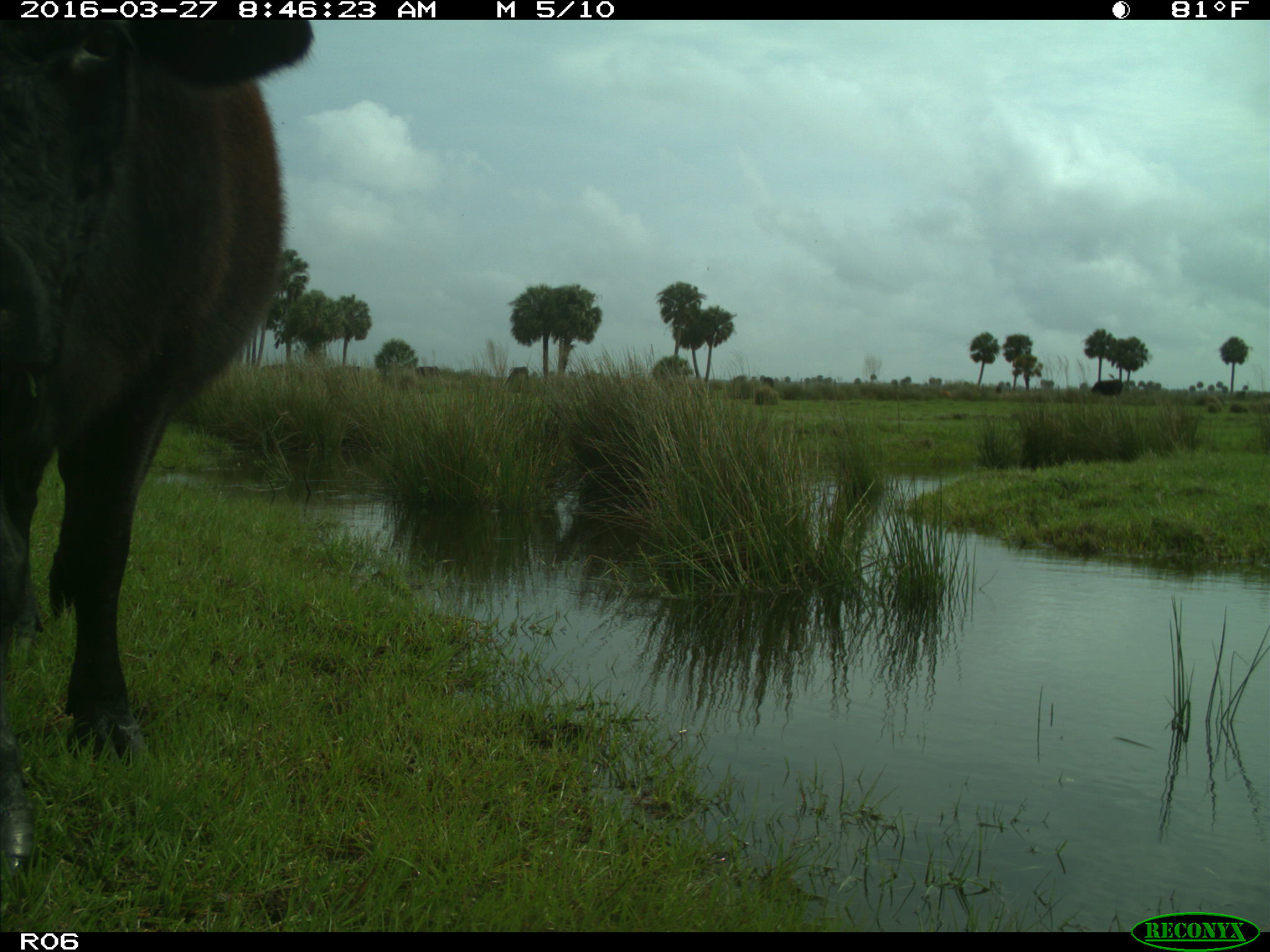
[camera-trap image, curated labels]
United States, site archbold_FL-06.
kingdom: Animalia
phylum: Chordata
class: Mammalia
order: Artiodactyla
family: Bovidae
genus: Bos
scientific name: Bos taurus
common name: domestic cow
Bos taurus (domestic cow).